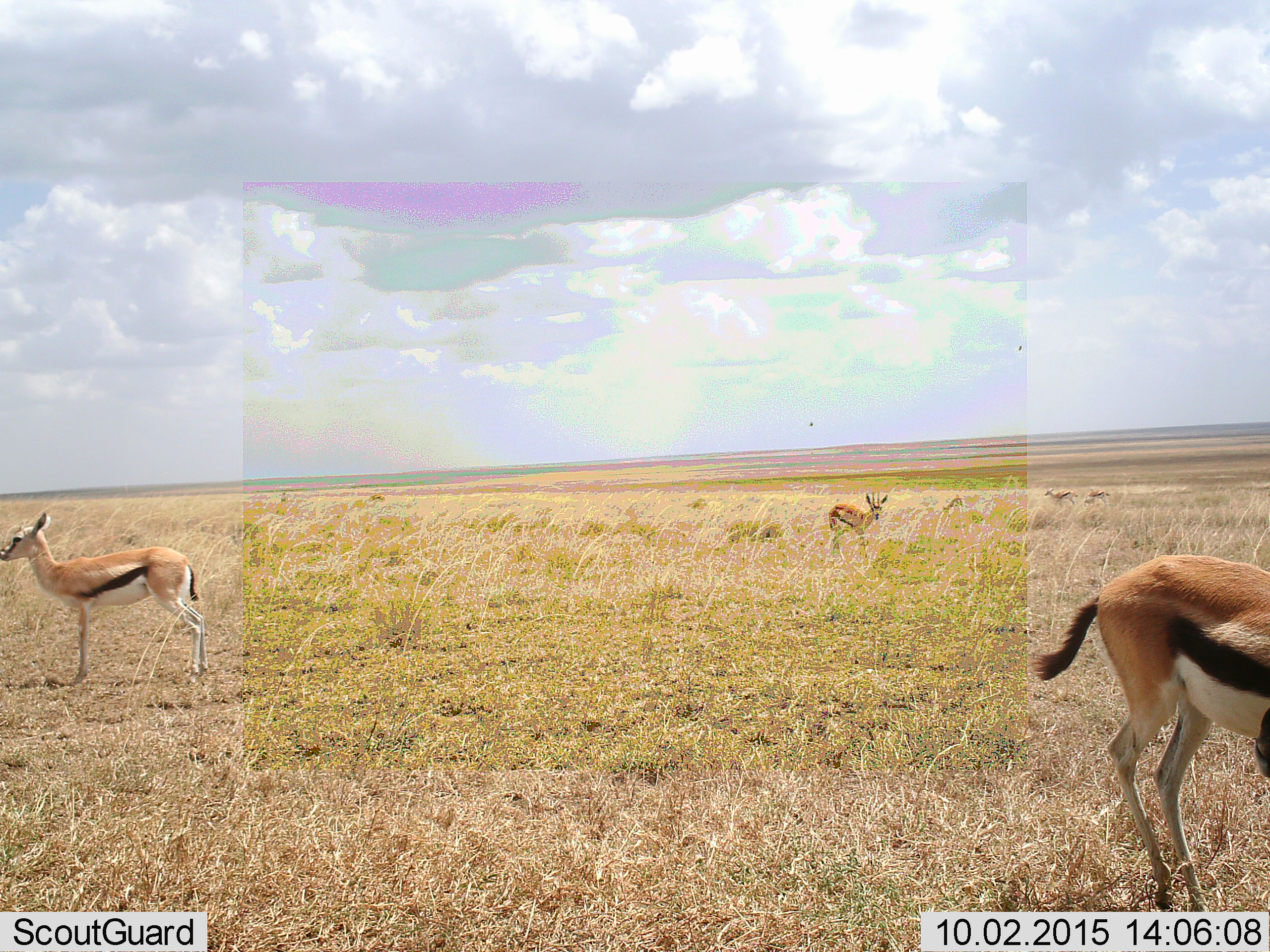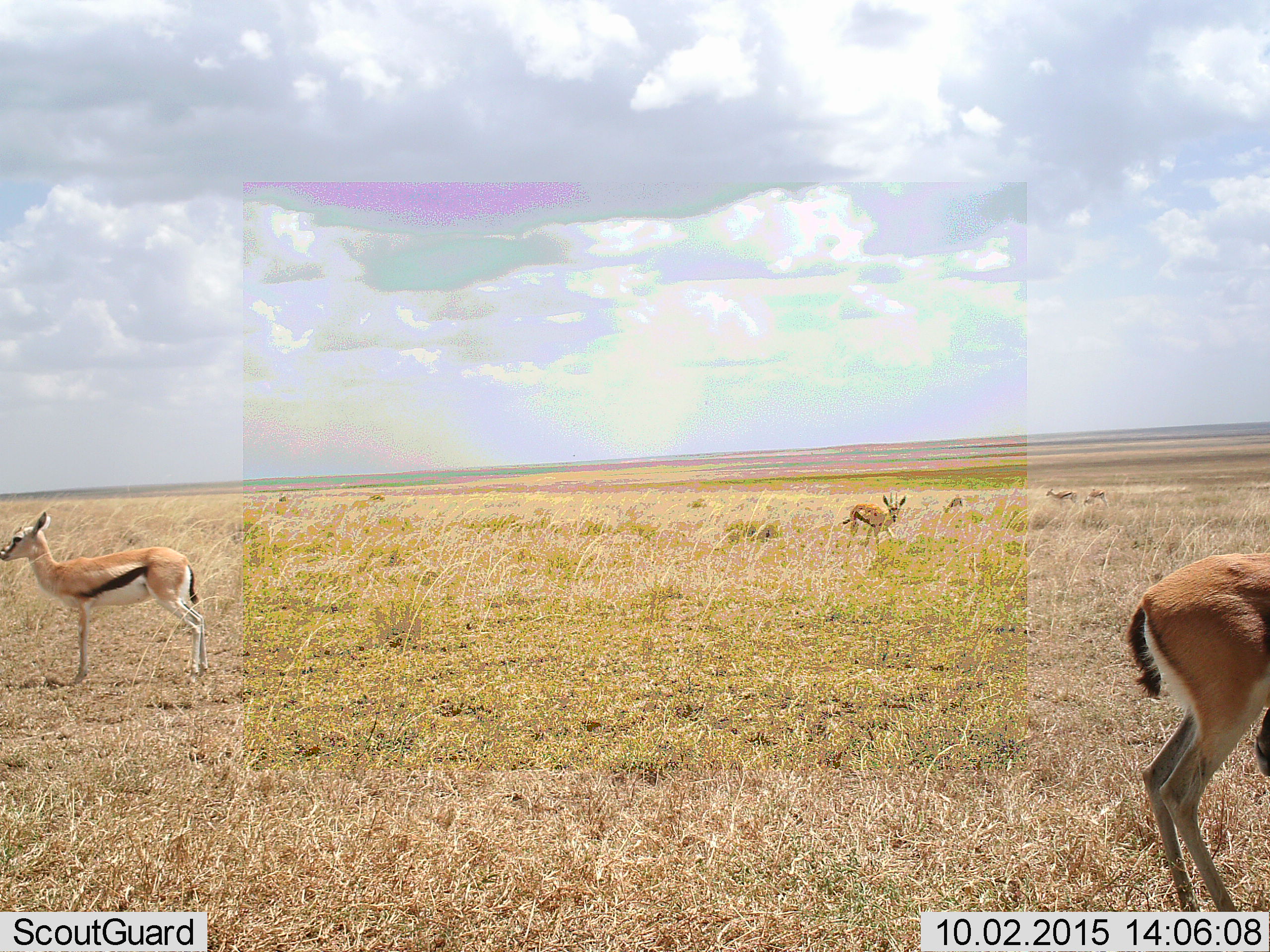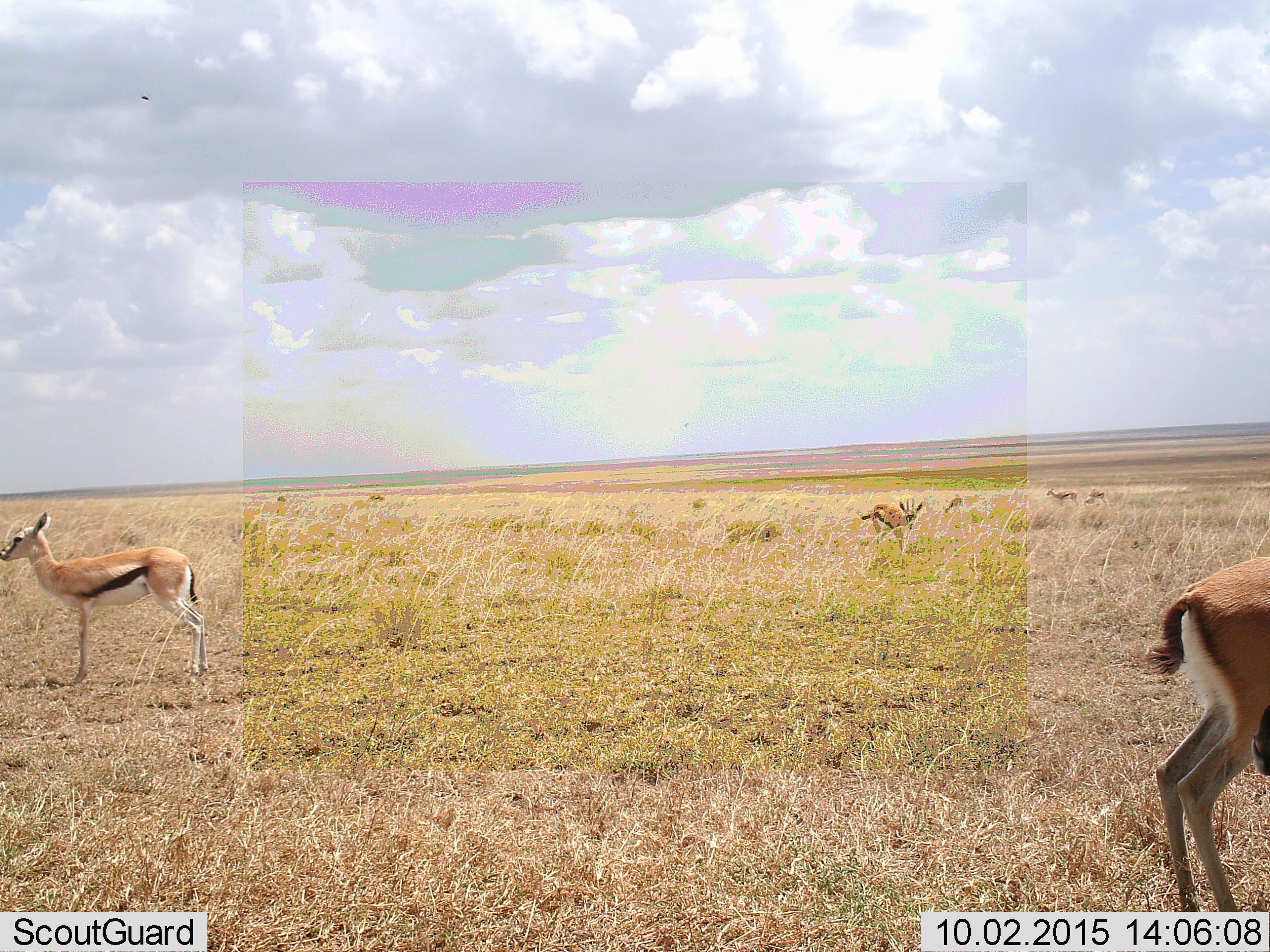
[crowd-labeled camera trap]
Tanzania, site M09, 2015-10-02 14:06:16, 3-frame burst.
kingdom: Animalia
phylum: Chordata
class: Mammalia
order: Artiodactyla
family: Bovidae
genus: Eudorcas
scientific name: Eudorcas thomsonii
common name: thomson's gazelle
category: gazellethomsons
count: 7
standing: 60%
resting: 10%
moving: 70%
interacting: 0%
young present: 0%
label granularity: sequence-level